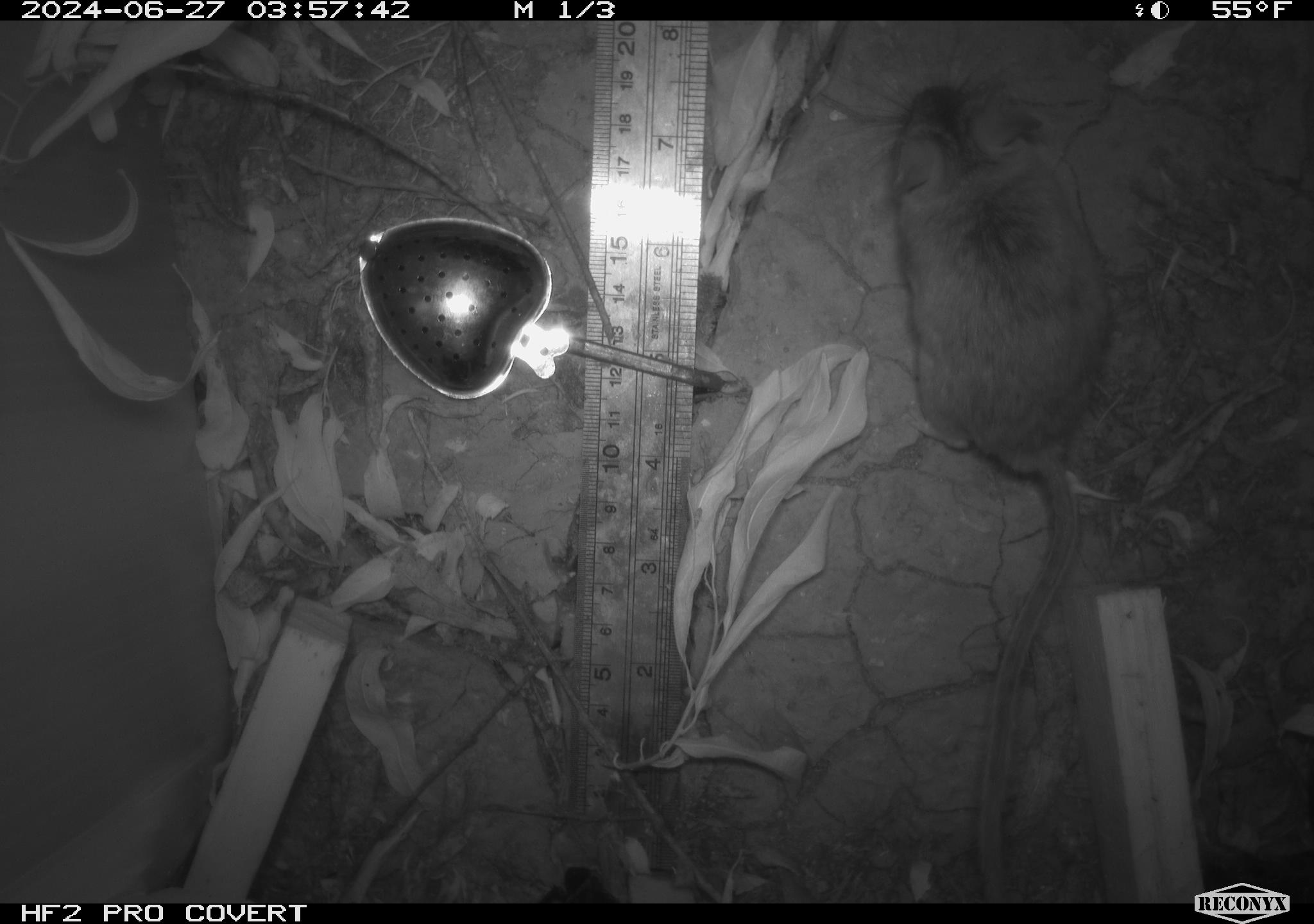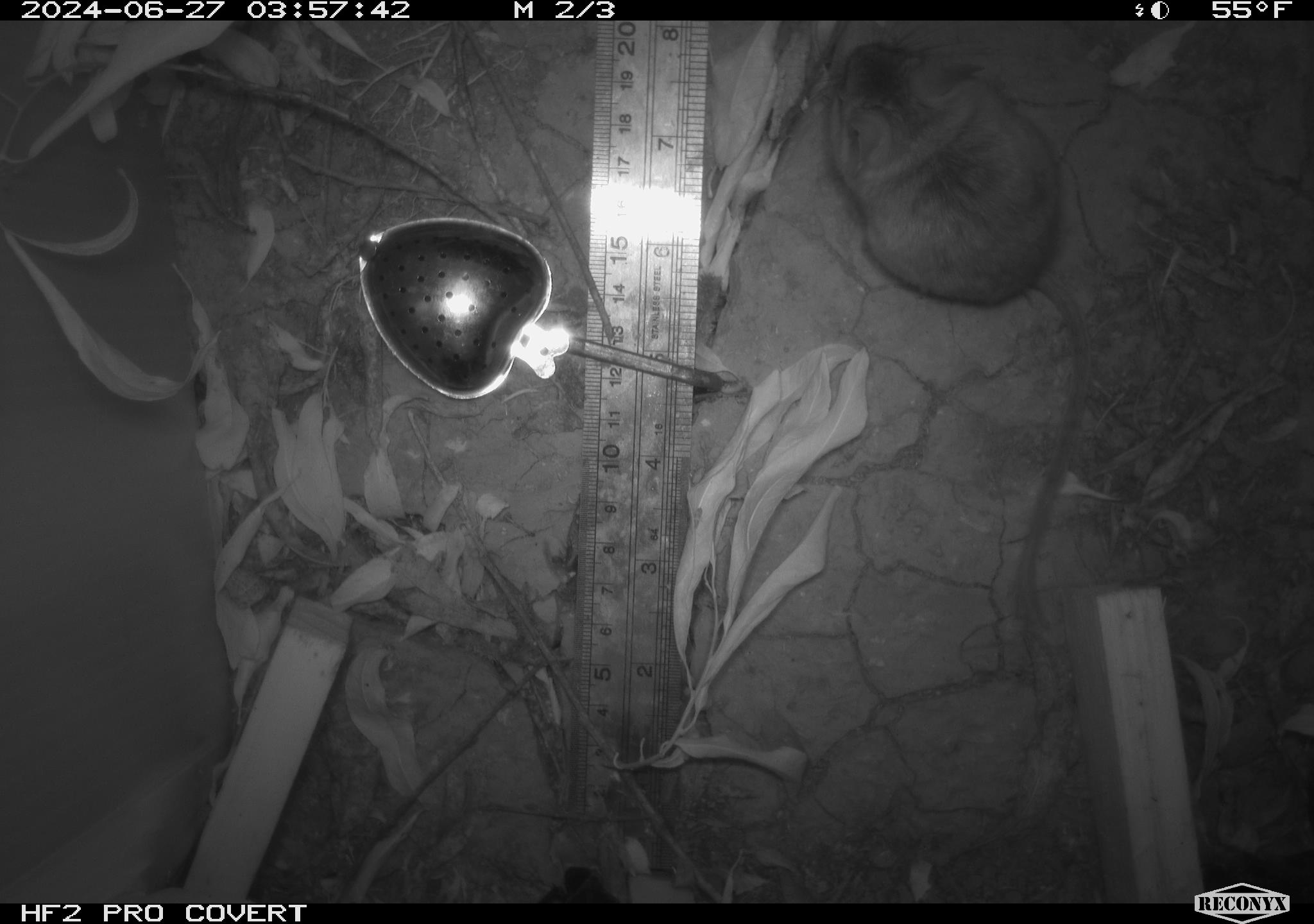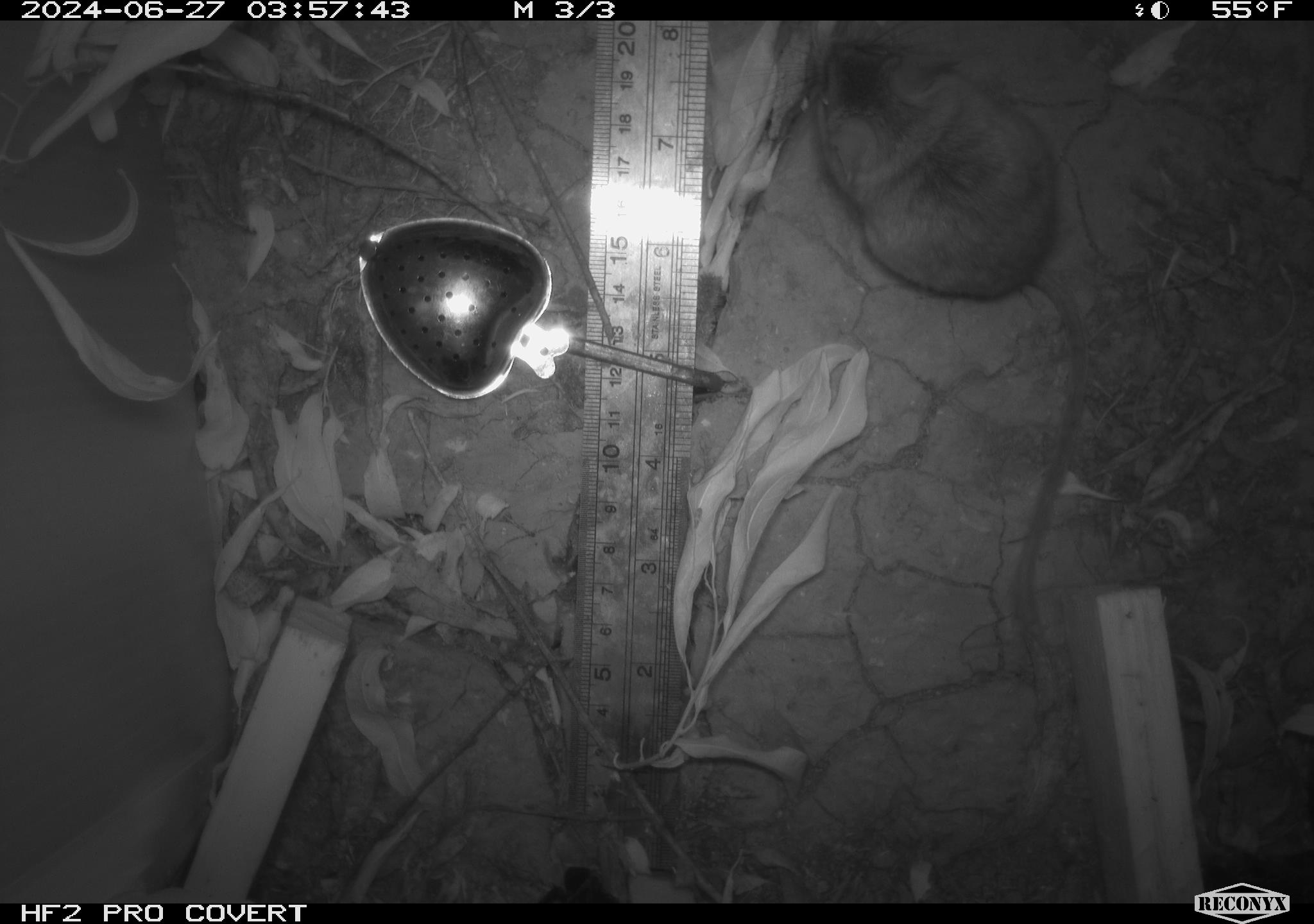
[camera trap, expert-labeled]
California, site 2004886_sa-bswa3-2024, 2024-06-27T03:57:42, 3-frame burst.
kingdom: Animalia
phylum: Chordata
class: Mammalia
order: Rodentia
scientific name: Rodentia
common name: mouse species